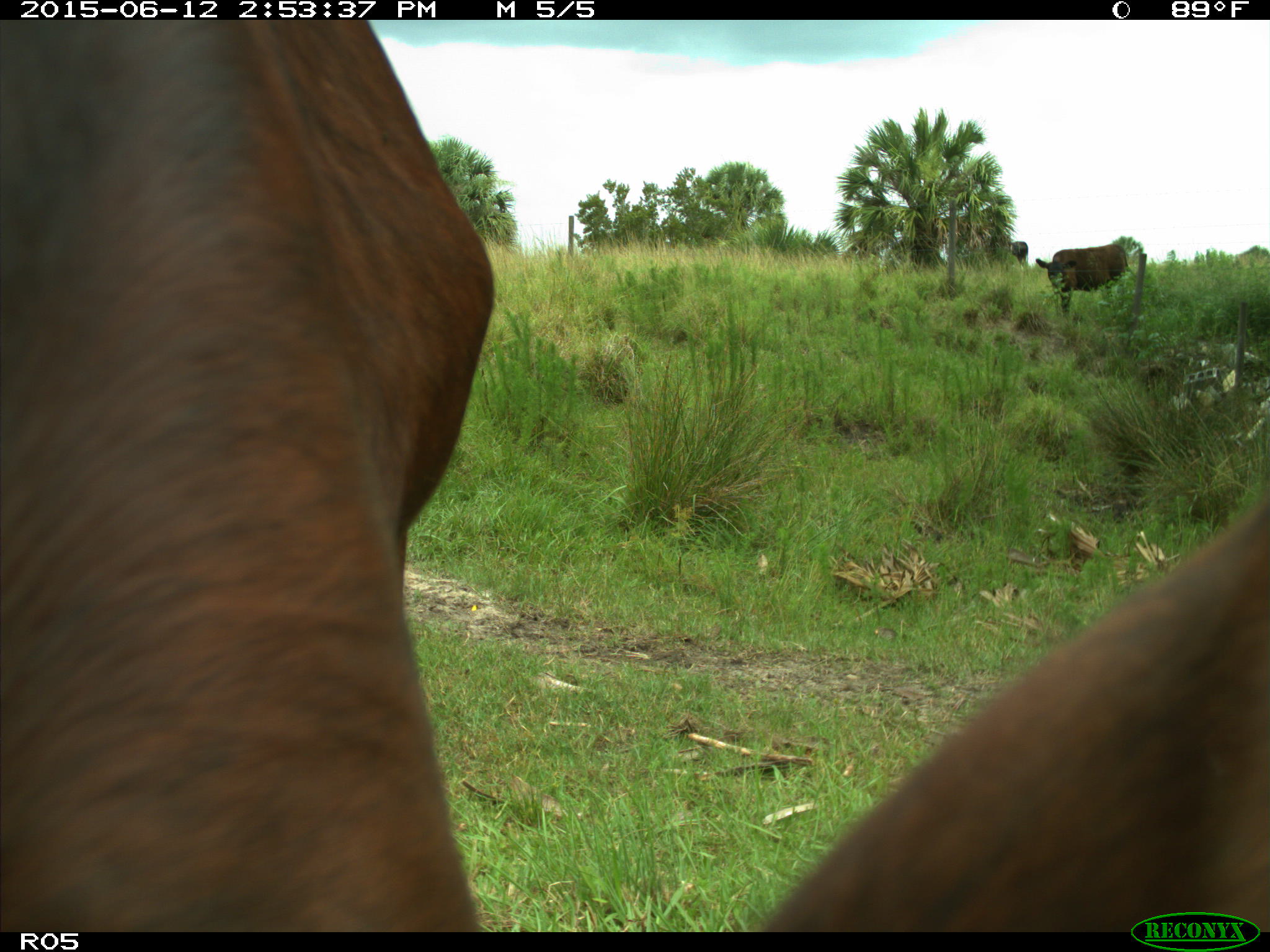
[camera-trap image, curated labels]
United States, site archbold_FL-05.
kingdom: Animalia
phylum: Chordata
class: Mammalia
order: Artiodactyla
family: Bovidae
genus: Bos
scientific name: Bos taurus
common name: domestic cow